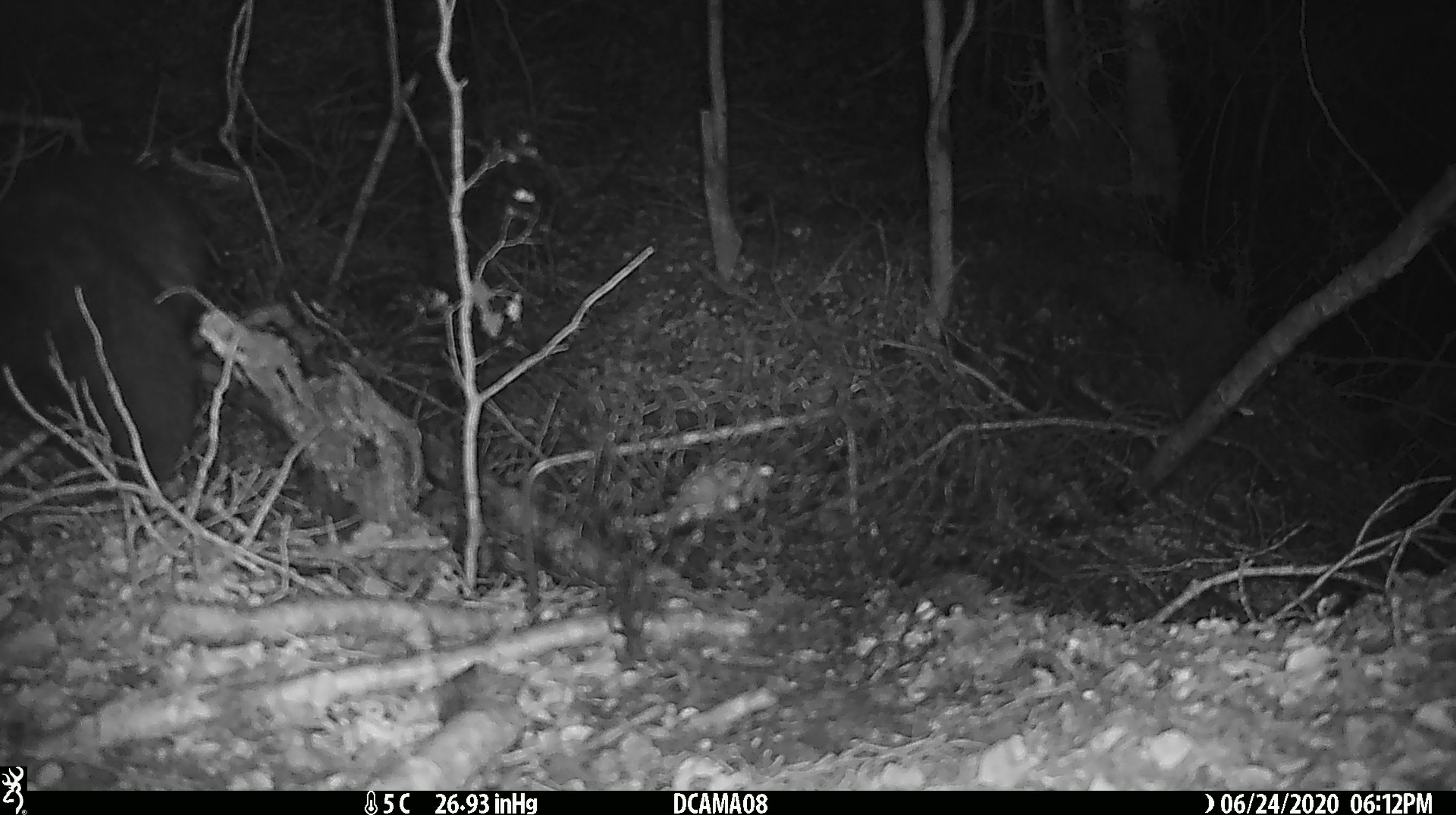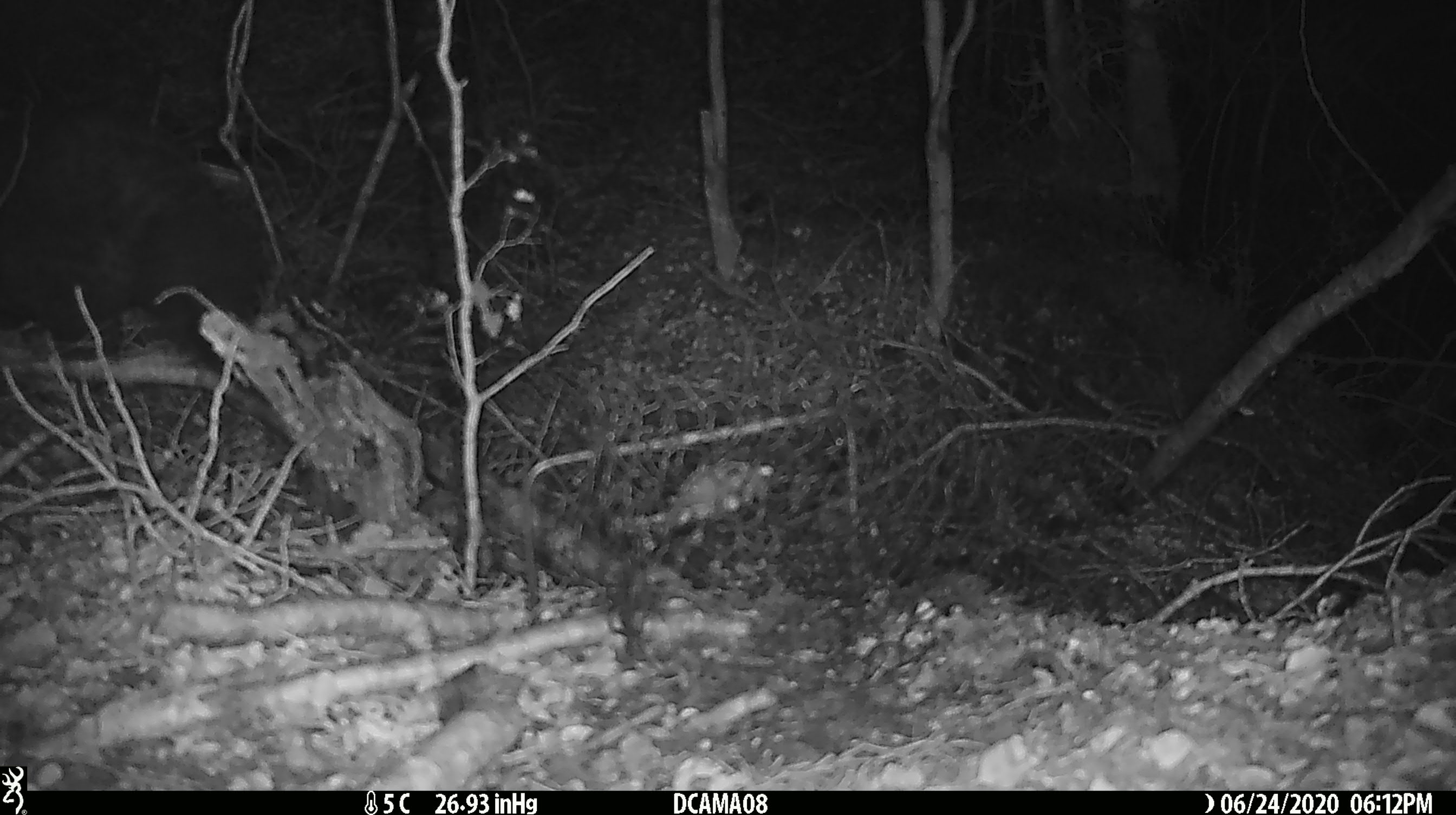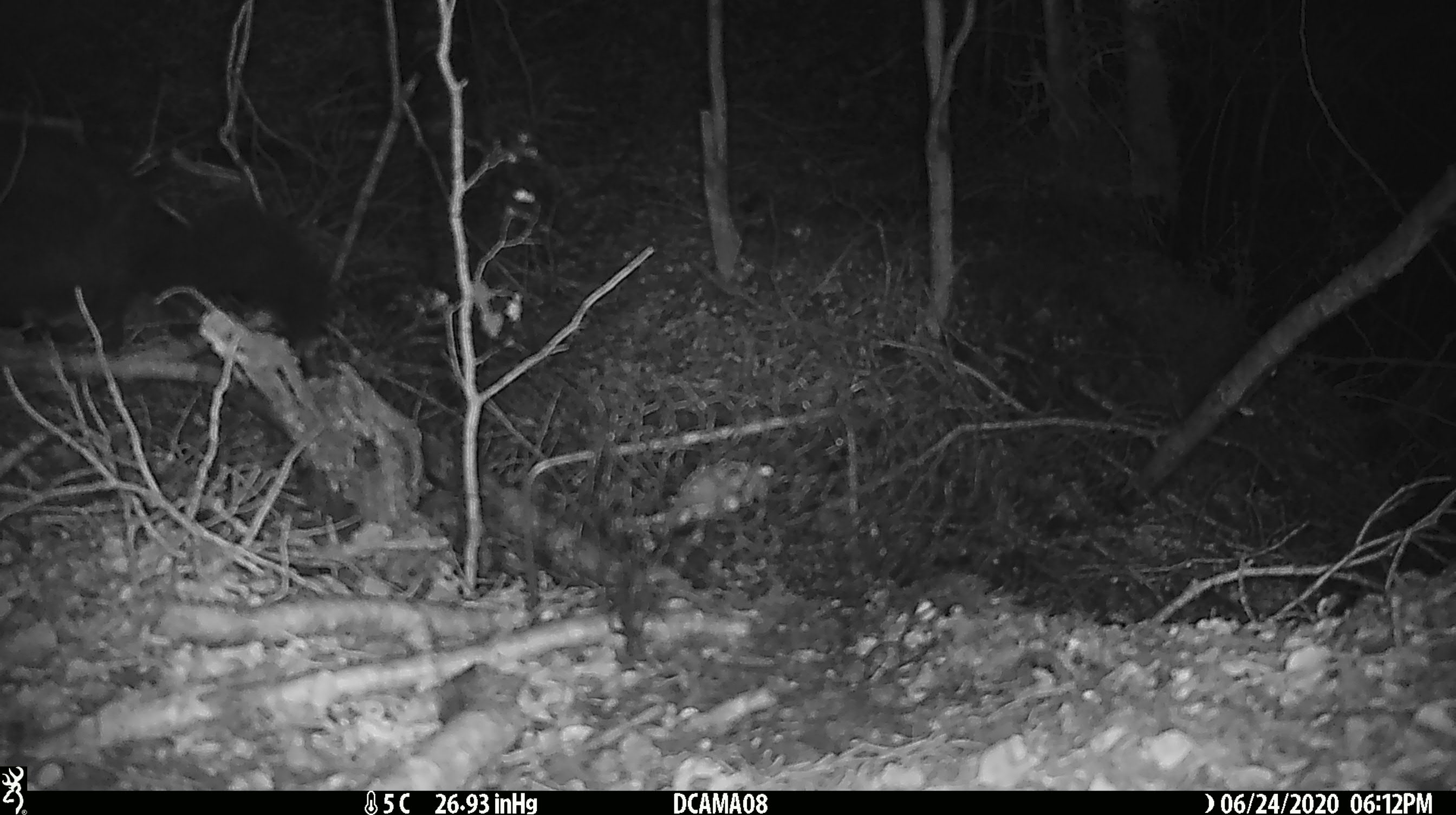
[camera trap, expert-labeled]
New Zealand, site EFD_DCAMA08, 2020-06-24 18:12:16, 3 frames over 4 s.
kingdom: Animalia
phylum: Chordata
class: Mammalia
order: Diprotodontia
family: Phalangeridae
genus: Trichosurus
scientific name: Trichosurus vulpecula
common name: common brushtail possum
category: possum